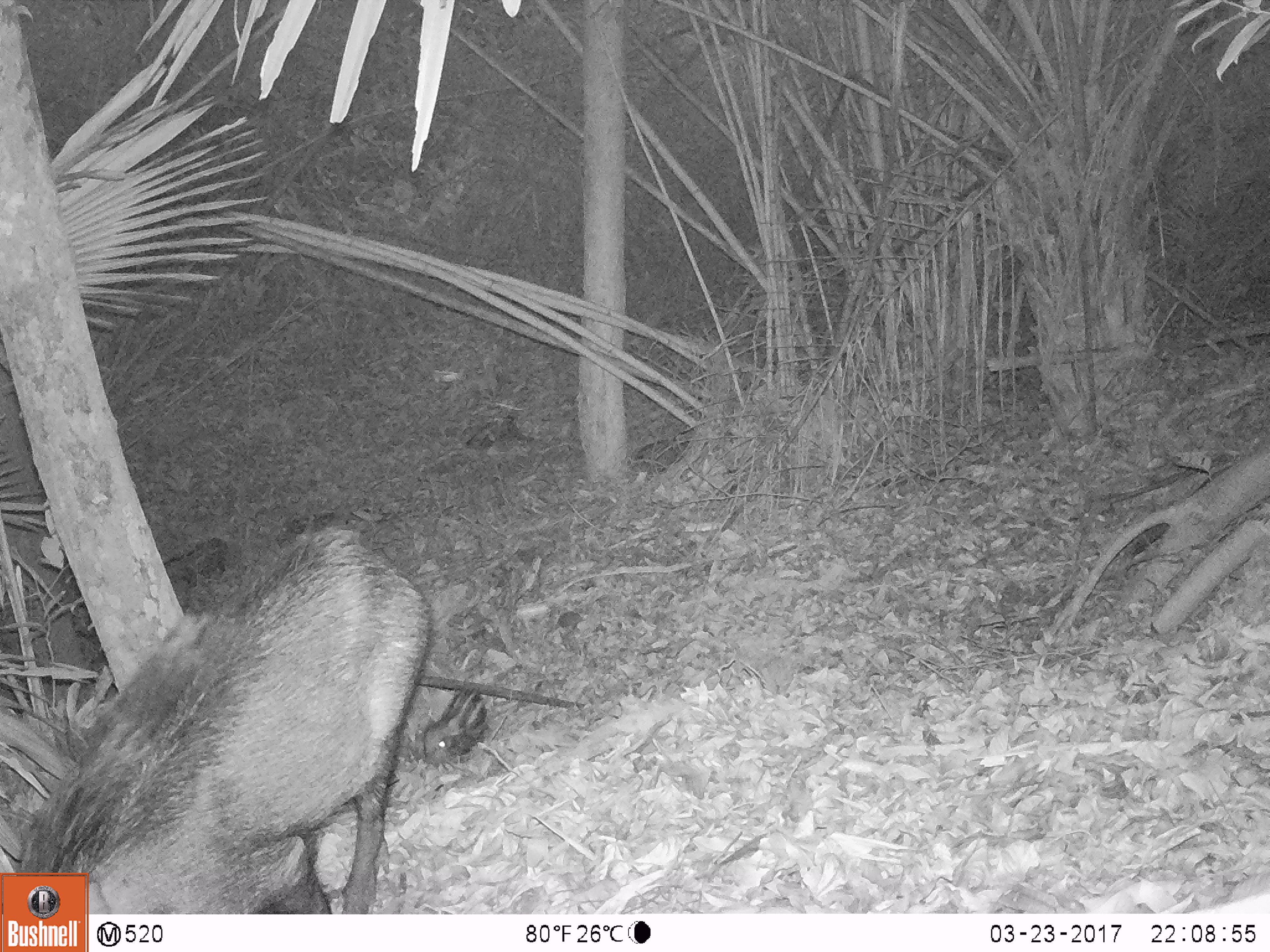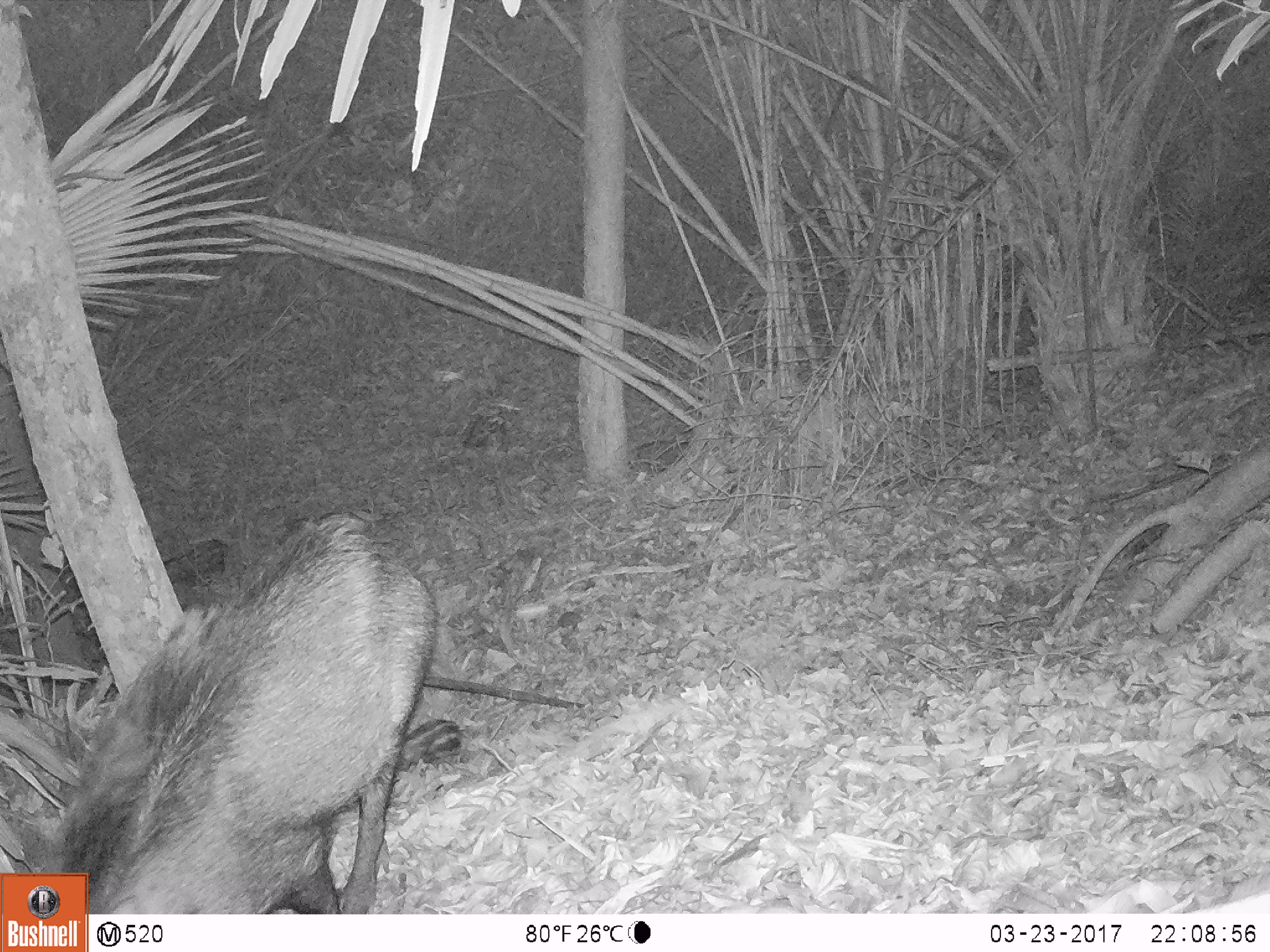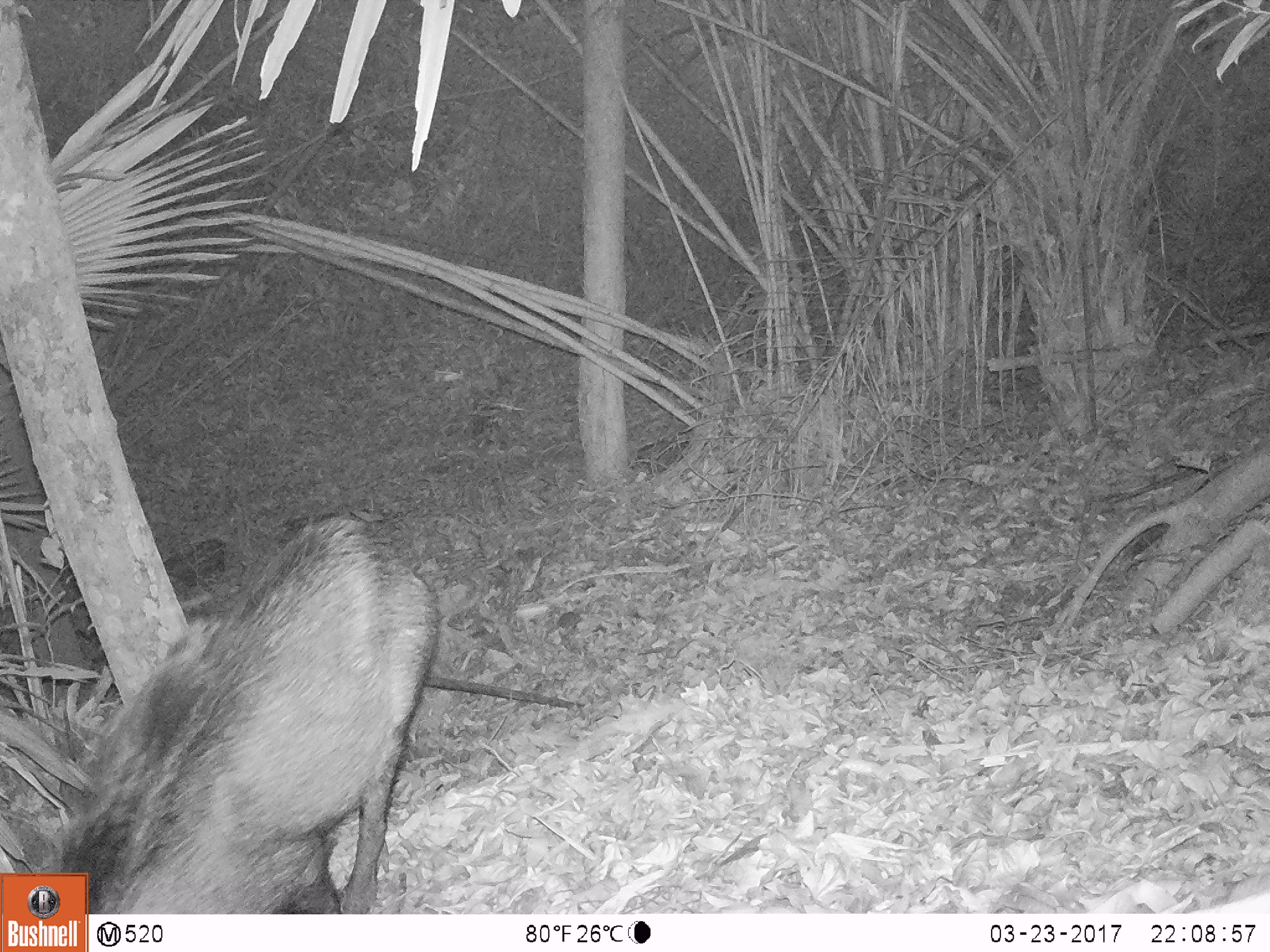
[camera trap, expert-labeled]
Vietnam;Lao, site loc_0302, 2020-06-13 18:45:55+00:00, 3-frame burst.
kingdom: Animalia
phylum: Chordata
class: Mammalia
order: Artiodactyla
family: Suidae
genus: Sus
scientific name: Sus scrofa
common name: eurasian wild pig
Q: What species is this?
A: Eurasian wild pig (Sus scrofa).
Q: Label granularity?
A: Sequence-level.